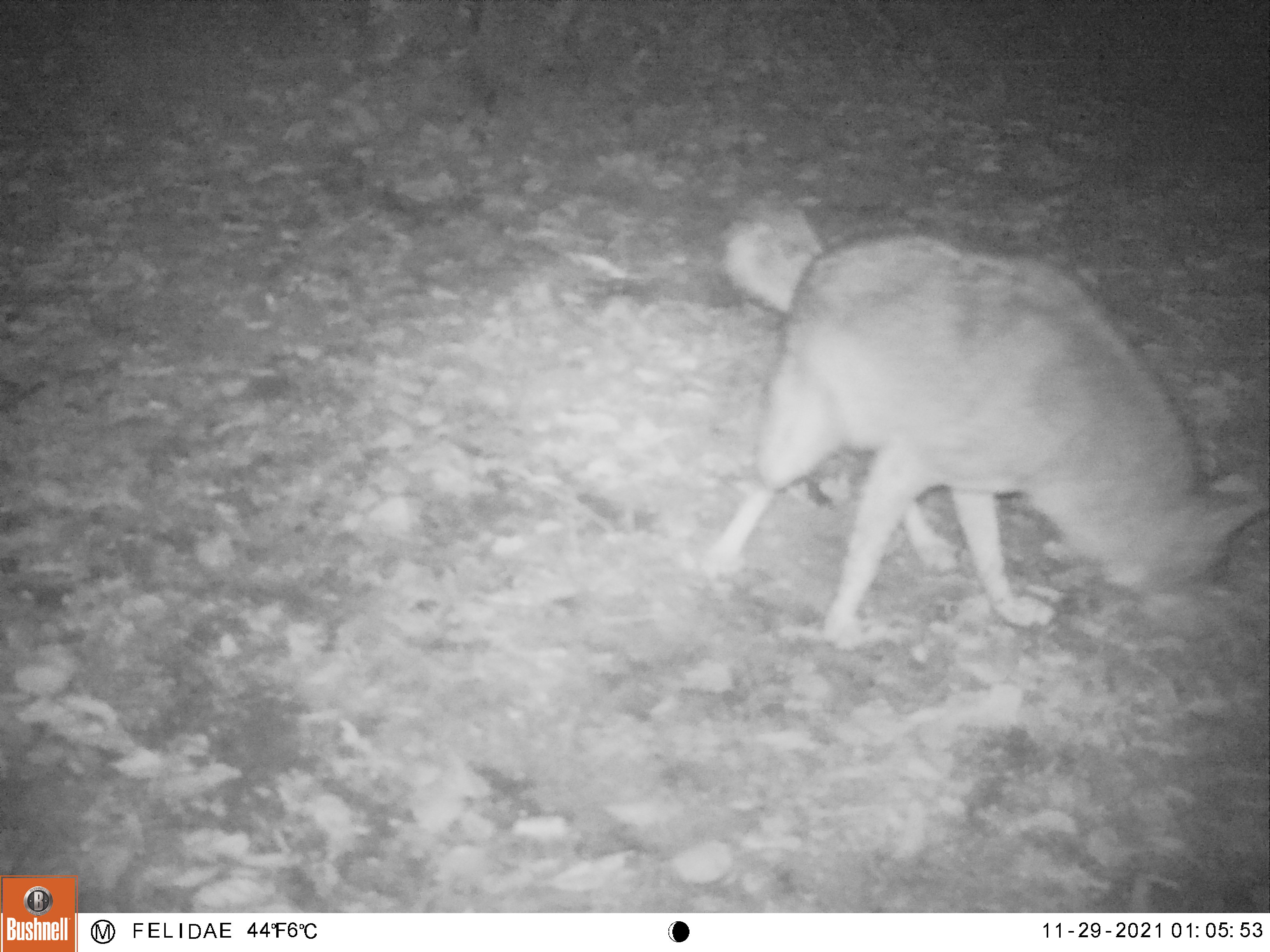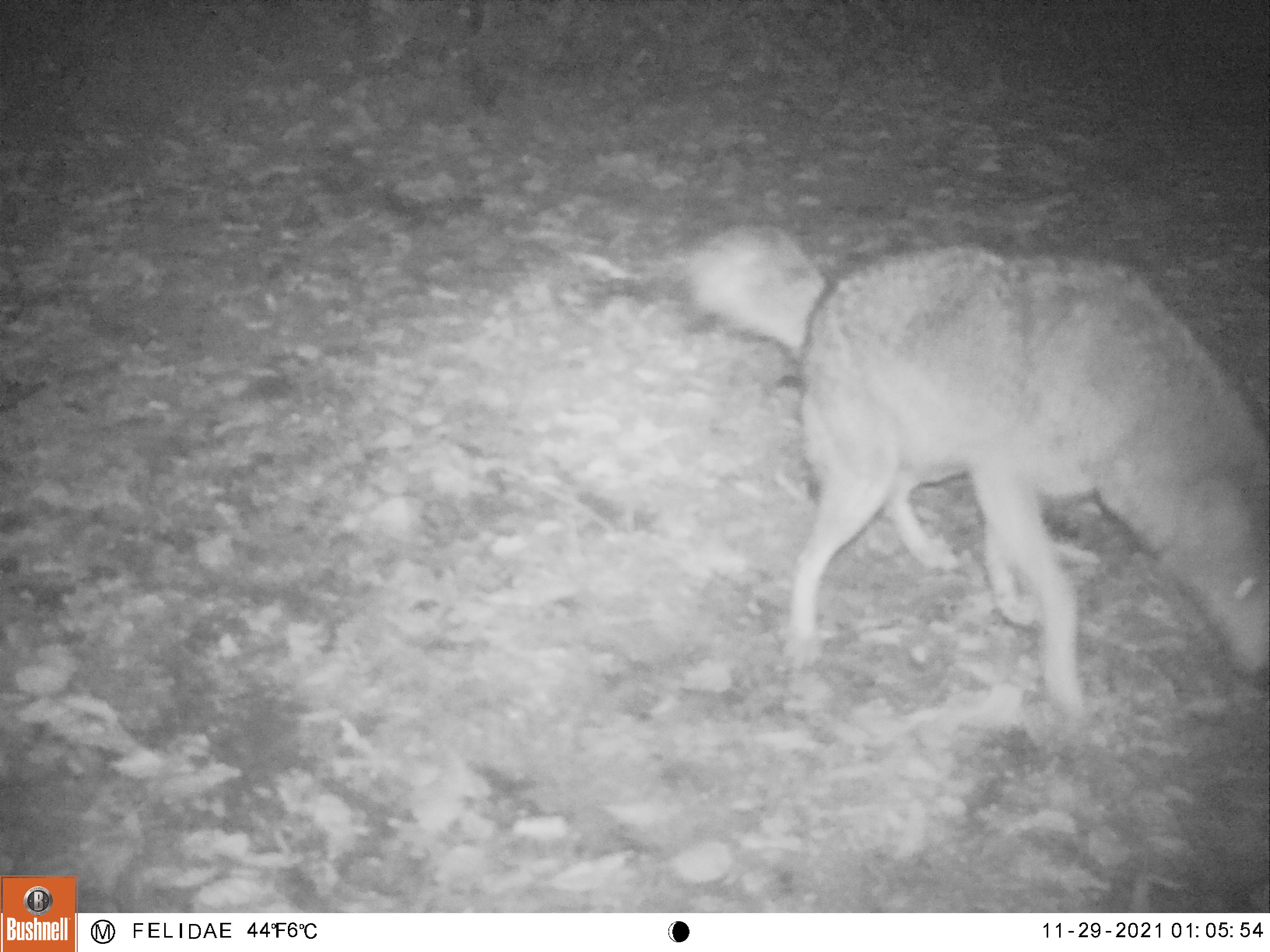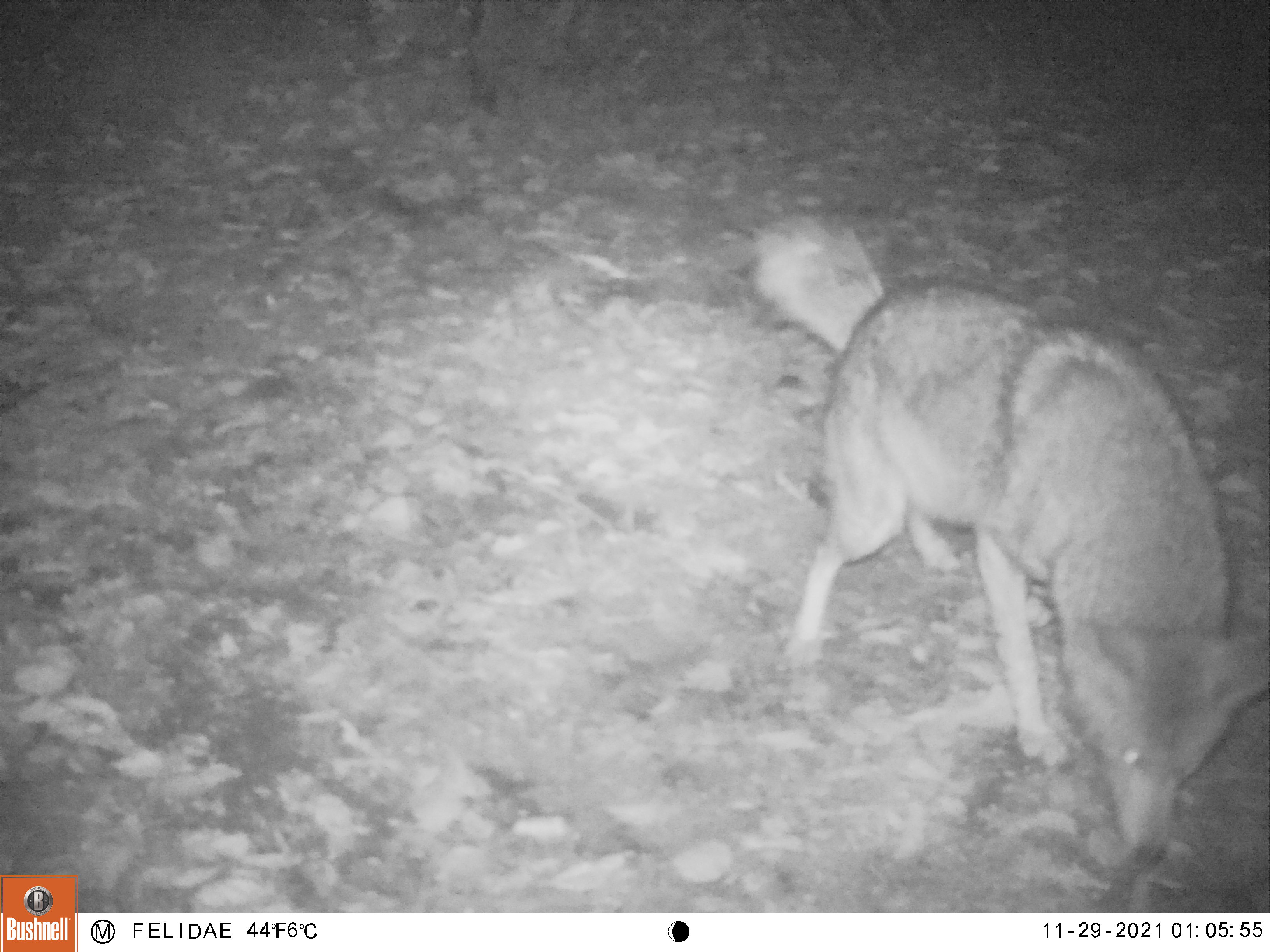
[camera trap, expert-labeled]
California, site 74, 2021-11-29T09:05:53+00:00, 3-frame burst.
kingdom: Animalia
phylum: Chordata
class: Mammalia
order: Carnivora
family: Canidae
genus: Canis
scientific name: Canis latrans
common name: coyote